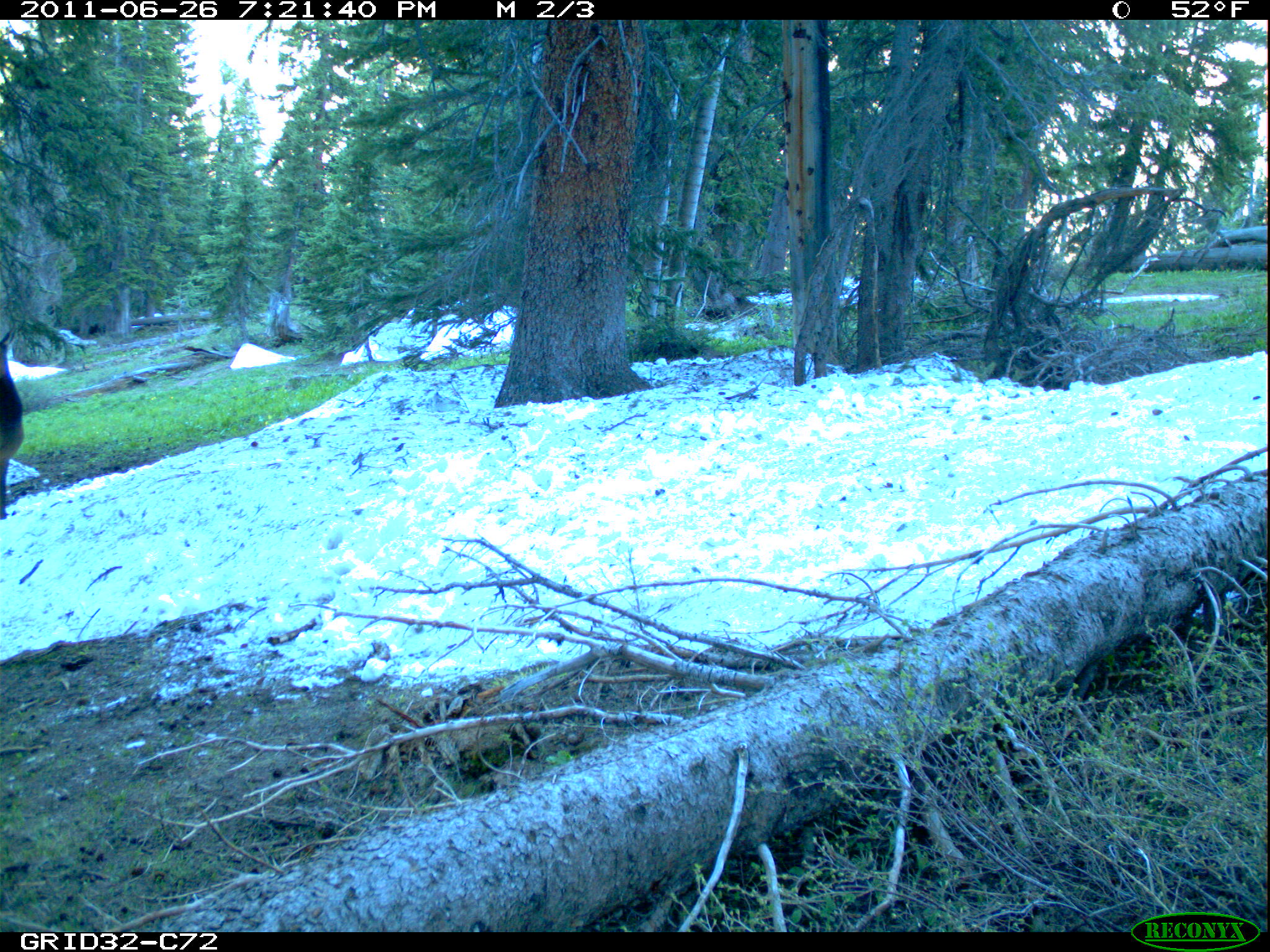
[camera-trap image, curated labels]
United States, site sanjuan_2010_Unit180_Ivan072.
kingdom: Animalia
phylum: Chordata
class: Mammalia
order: Artiodactyla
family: Cervidae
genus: Cervus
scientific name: Cervus elaphus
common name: red deer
Cervus elaphus (red deer).